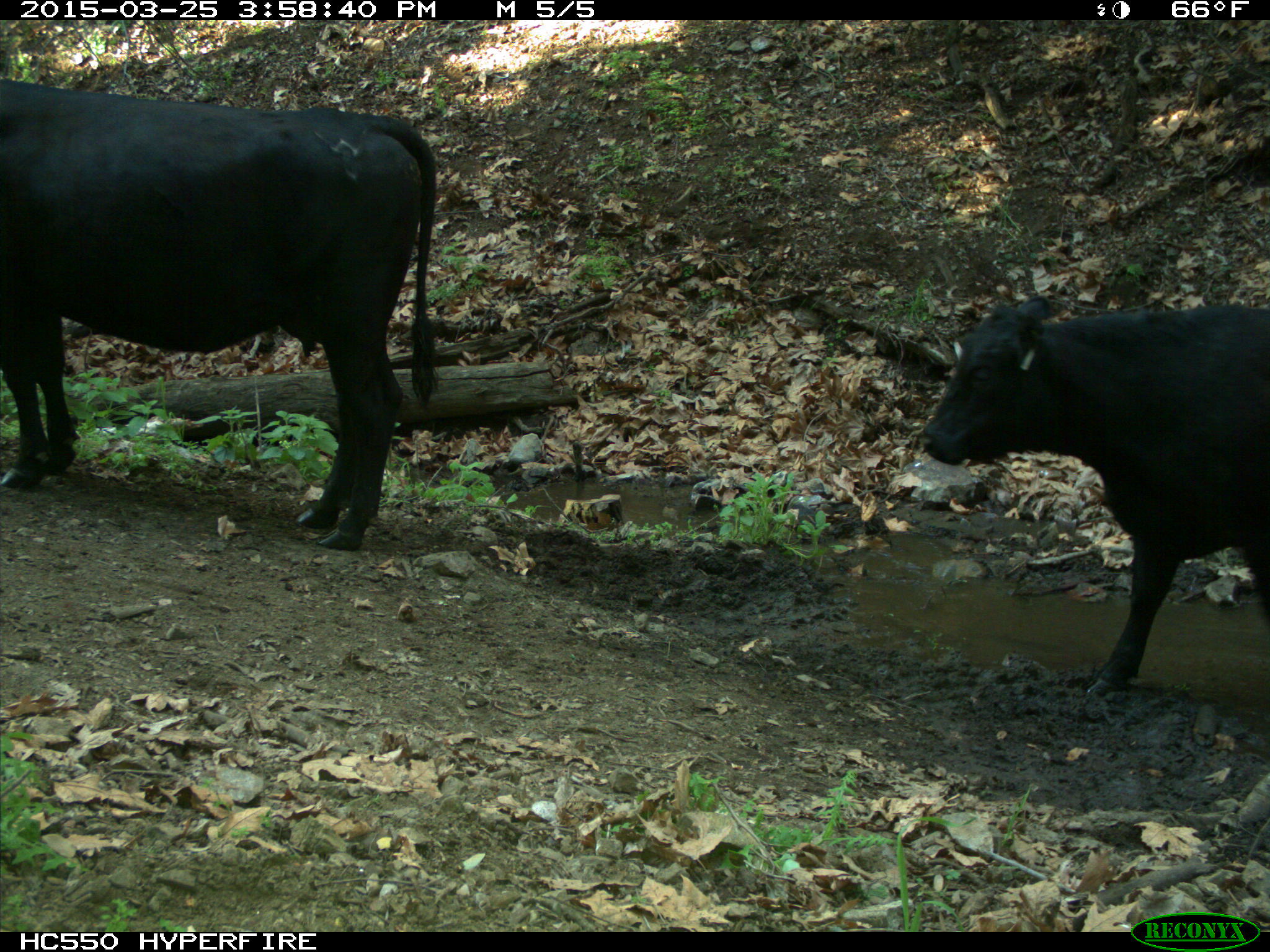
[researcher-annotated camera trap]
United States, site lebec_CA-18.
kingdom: Animalia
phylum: Chordata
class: Mammalia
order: Artiodactyla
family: Bovidae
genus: Bos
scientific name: Bos taurus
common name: domestic cow